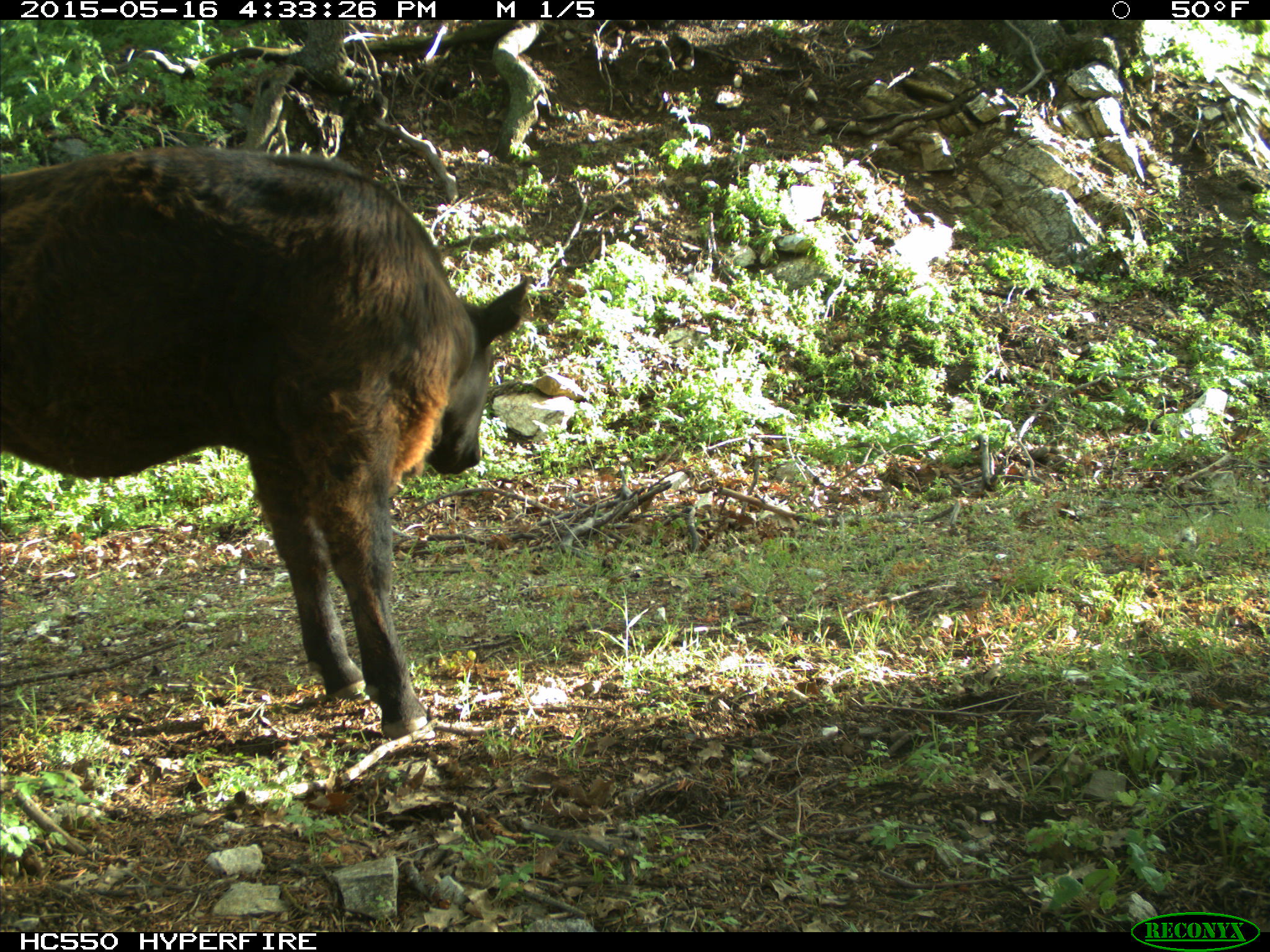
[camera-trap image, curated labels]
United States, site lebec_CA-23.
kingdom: Animalia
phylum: Chordata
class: Mammalia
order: Artiodactyla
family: Bovidae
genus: Bos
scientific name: Bos taurus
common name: domestic cow